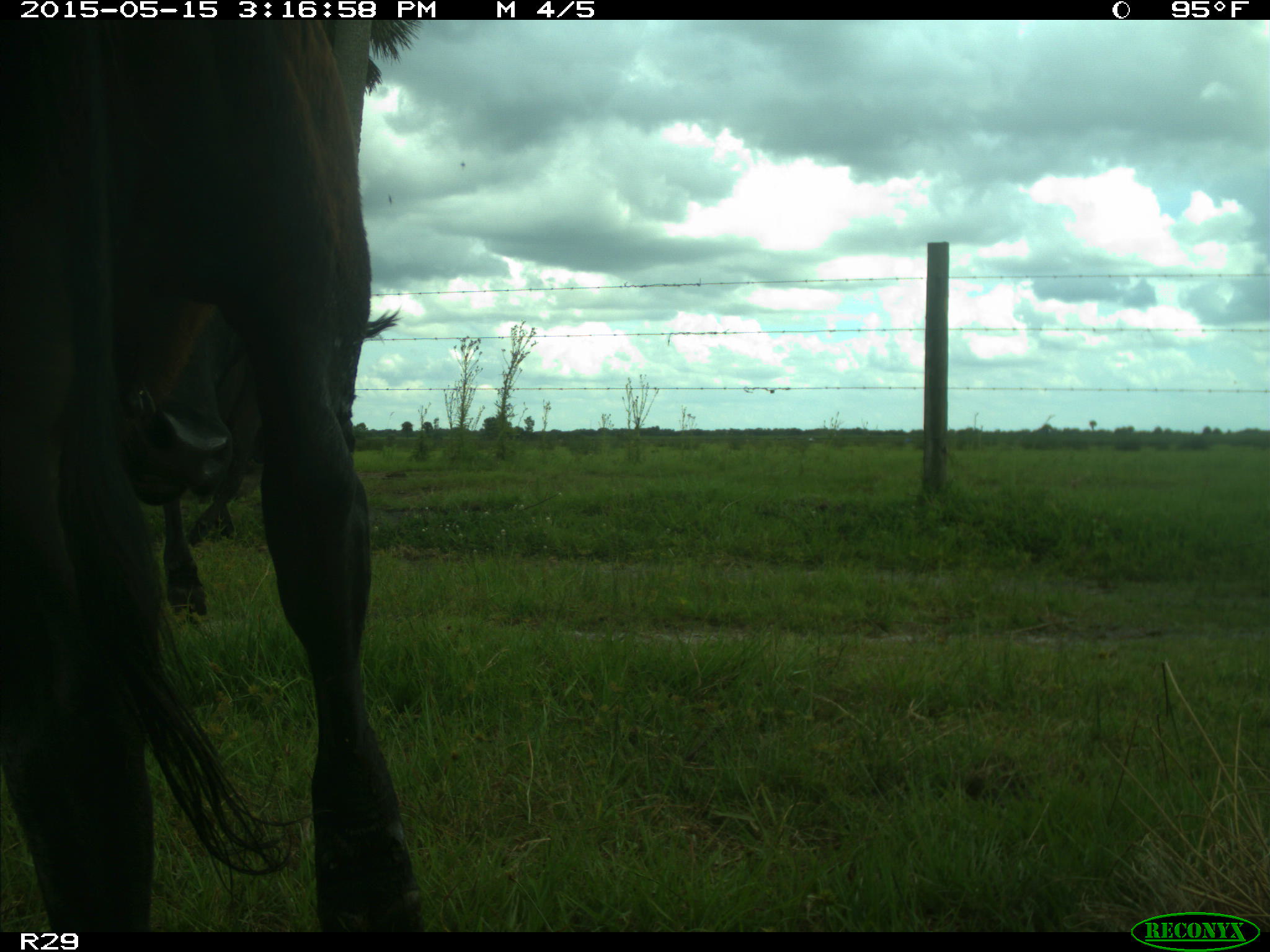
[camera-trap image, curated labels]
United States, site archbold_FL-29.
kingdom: Animalia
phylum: Chordata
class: Mammalia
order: Artiodactyla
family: Bovidae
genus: Bos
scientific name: Bos taurus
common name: domestic cow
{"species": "Bos taurus (domestic cow)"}